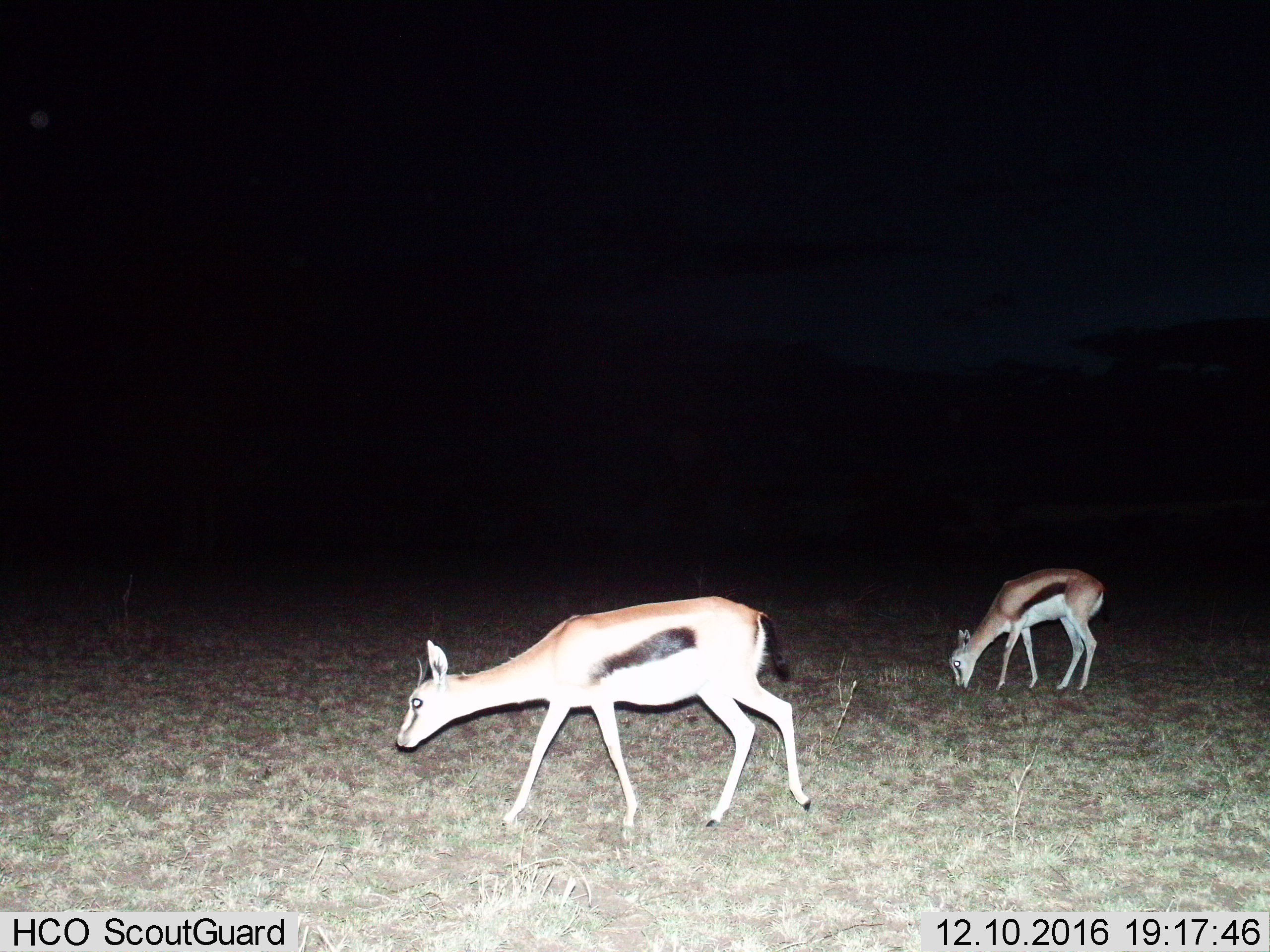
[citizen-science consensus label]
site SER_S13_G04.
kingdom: Animalia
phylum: Chordata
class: Mammalia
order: Artiodactyla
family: Bovidae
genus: Eudorcas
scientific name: Eudorcas thomsonii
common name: thomson's gazelle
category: gazellethomsons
Gazellethomsons (thomson's gazelle) (Eudorcas thomsonii), count 2. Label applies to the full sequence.